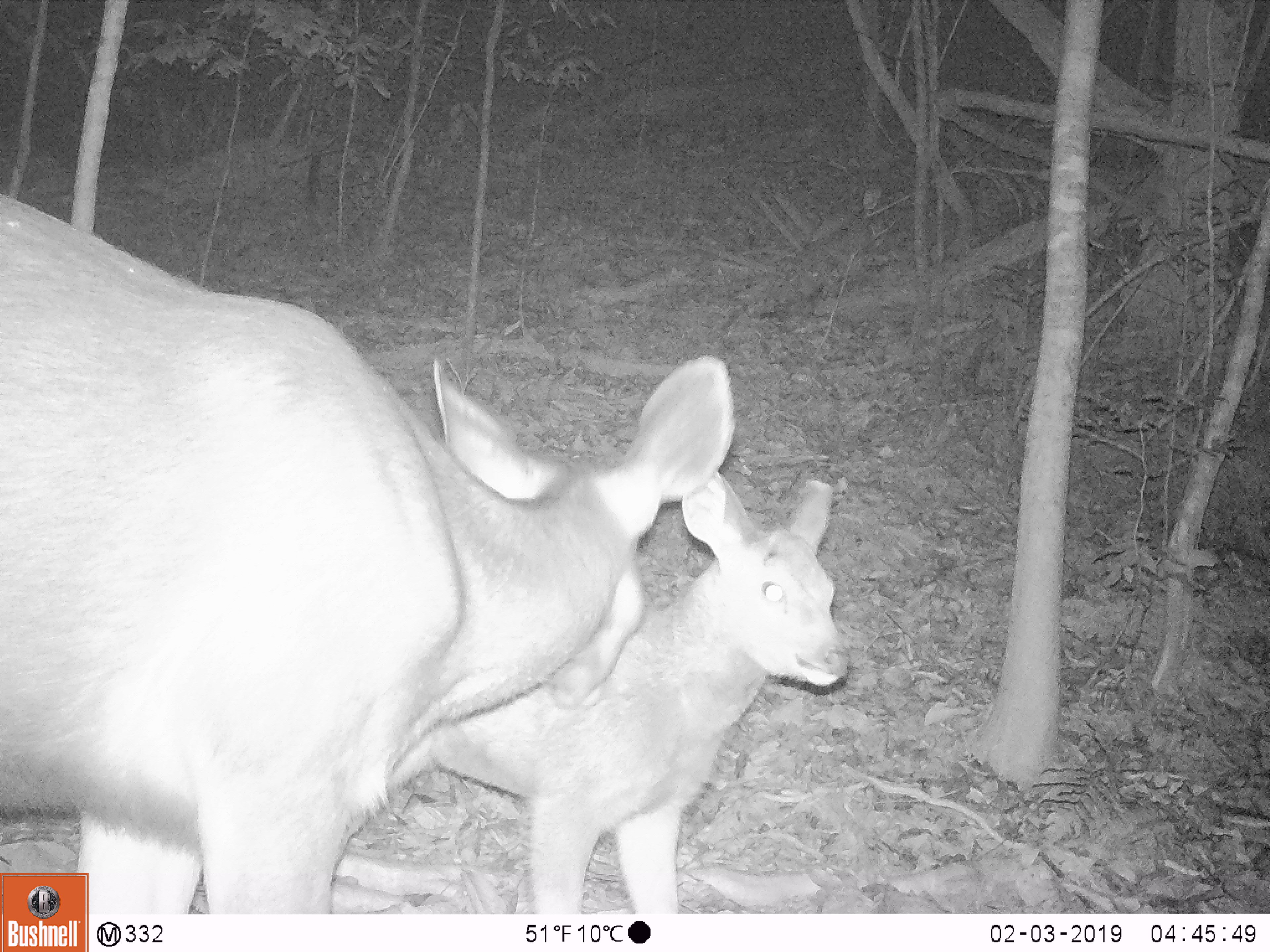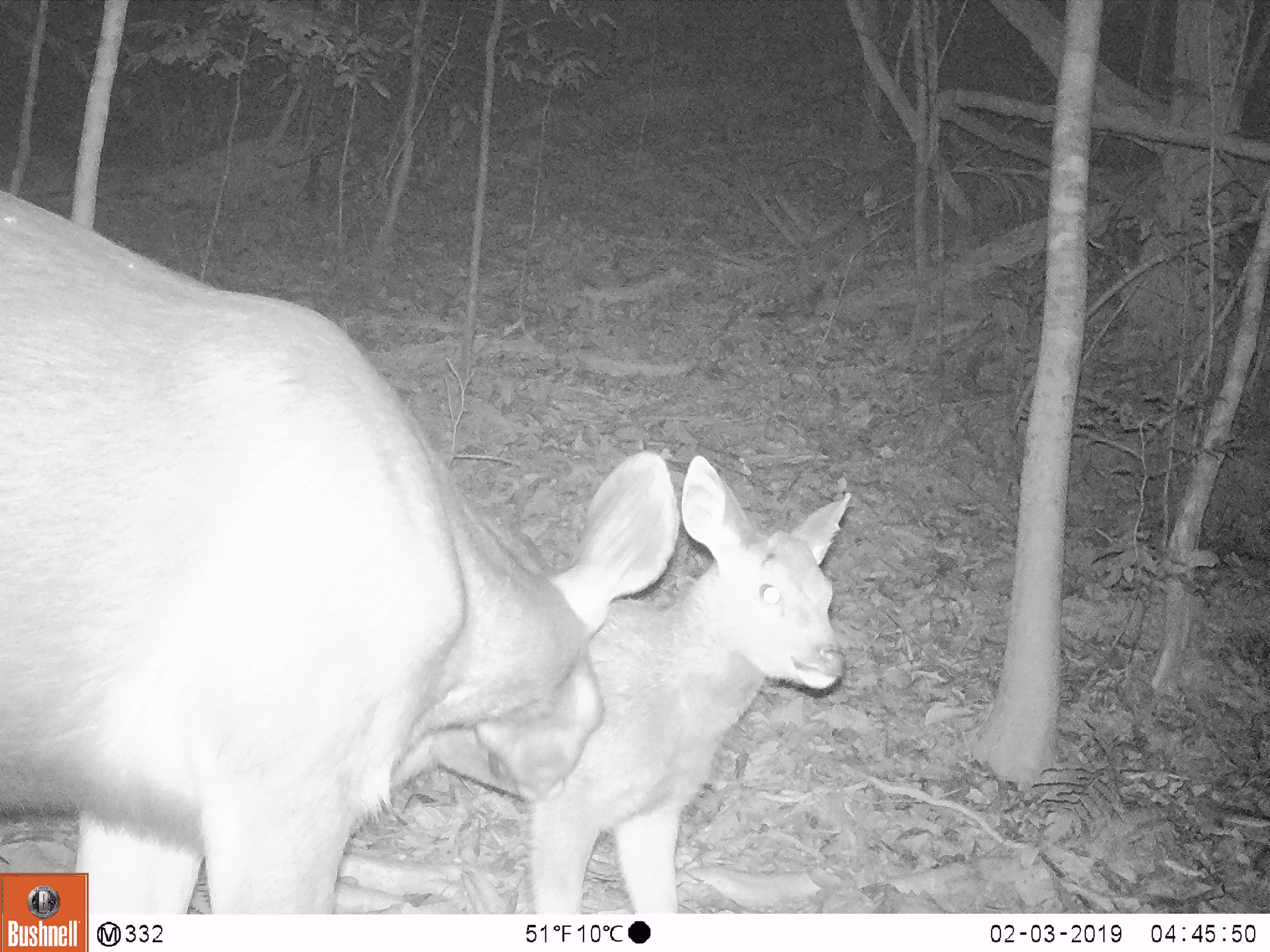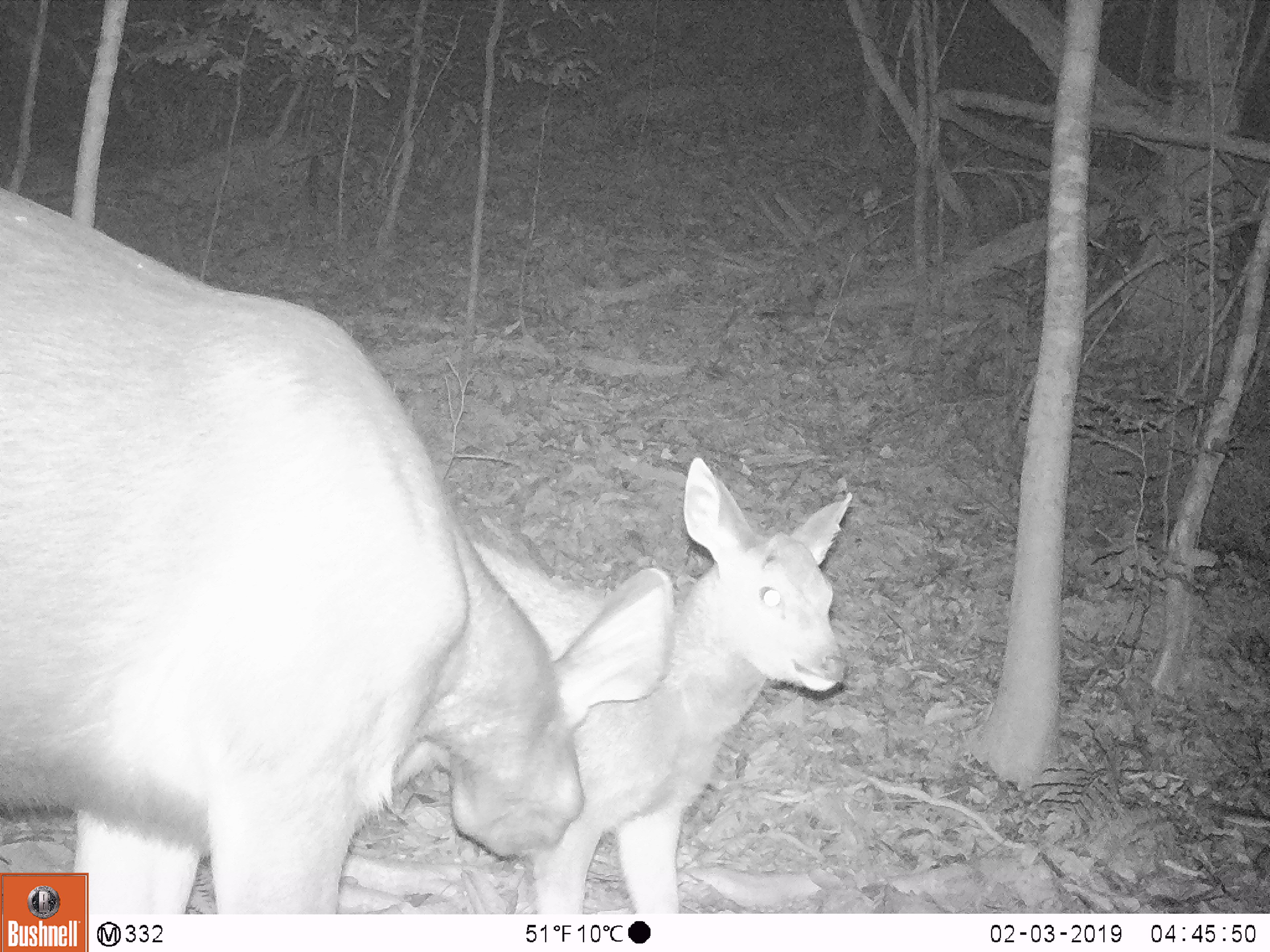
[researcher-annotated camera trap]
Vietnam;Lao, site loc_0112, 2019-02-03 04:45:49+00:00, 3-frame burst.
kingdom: Animalia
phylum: Chordata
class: Mammalia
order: Artiodactyla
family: Cervidae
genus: Rusa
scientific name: Rusa unicolor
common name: sambar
Sambar (Rusa unicolor). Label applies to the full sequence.